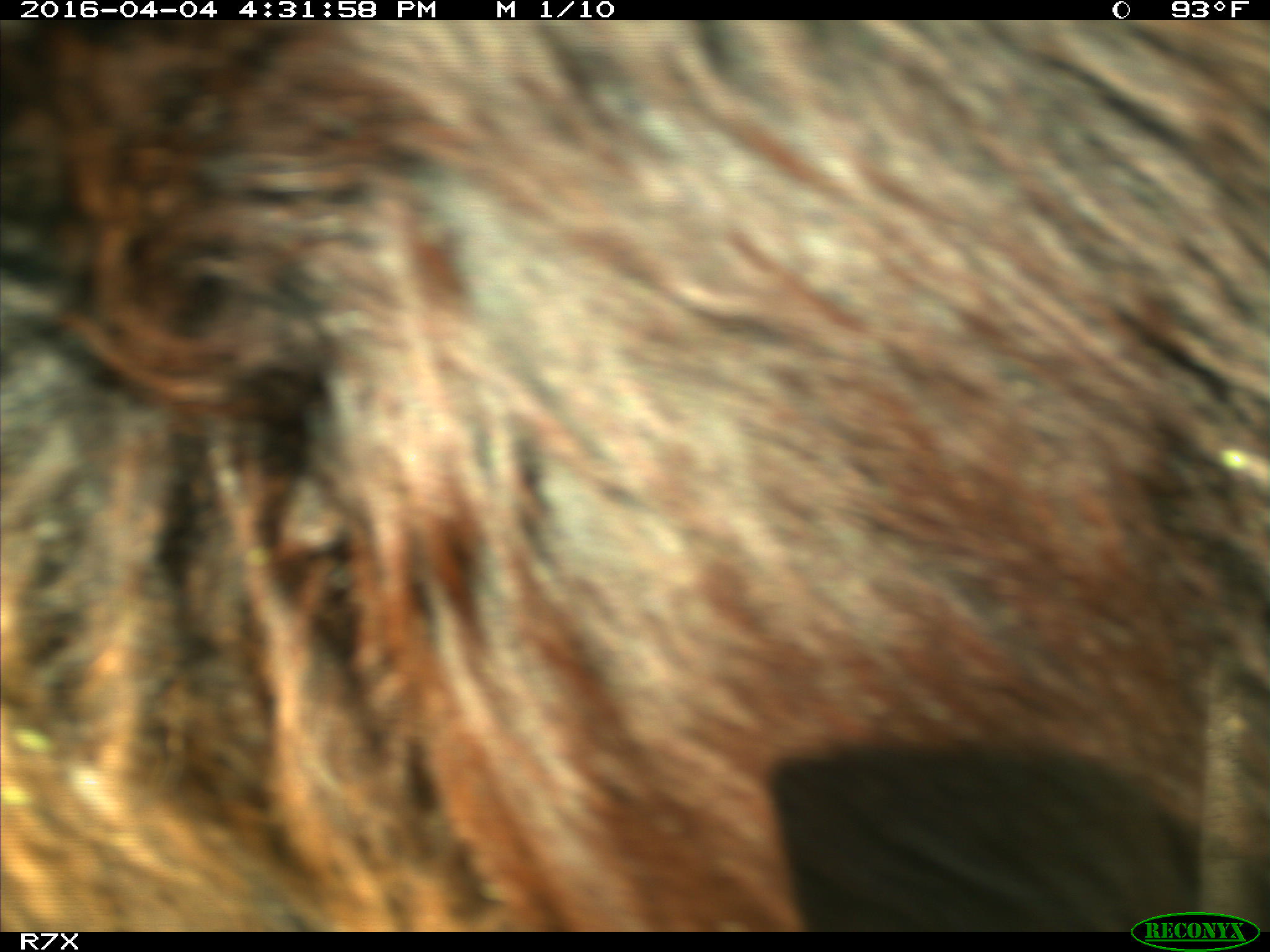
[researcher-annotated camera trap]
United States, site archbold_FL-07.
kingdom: Animalia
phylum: Chordata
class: Mammalia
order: Artiodactyla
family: Bovidae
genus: Bos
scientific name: Bos taurus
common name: domestic cow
Bos taurus (domestic cow).